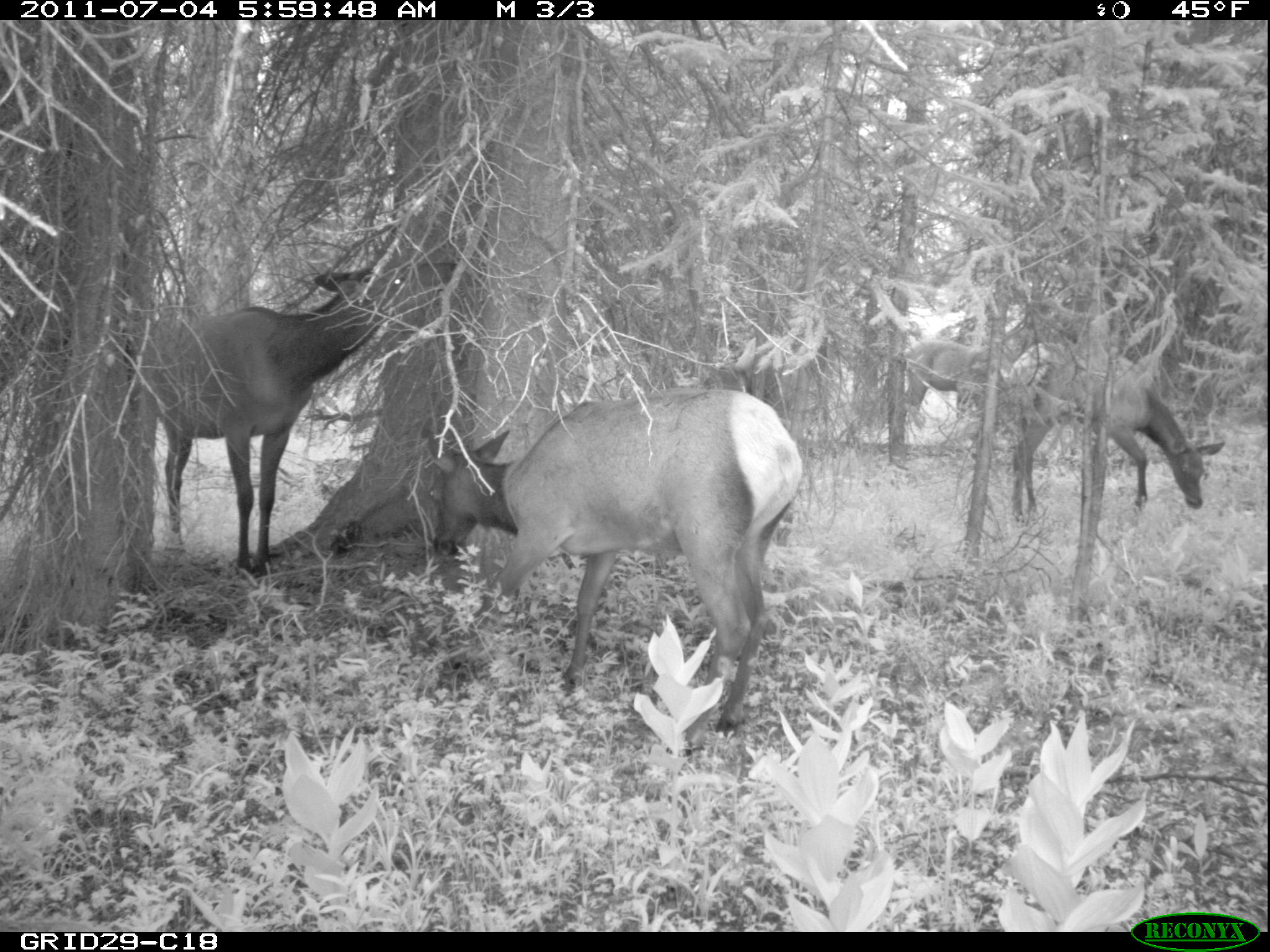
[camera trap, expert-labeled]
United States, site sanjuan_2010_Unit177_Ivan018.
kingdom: Animalia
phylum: Chordata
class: Mammalia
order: Artiodactyla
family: Cervidae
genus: Cervus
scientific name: Cervus elaphus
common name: red deer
Cervus elaphus (red deer).